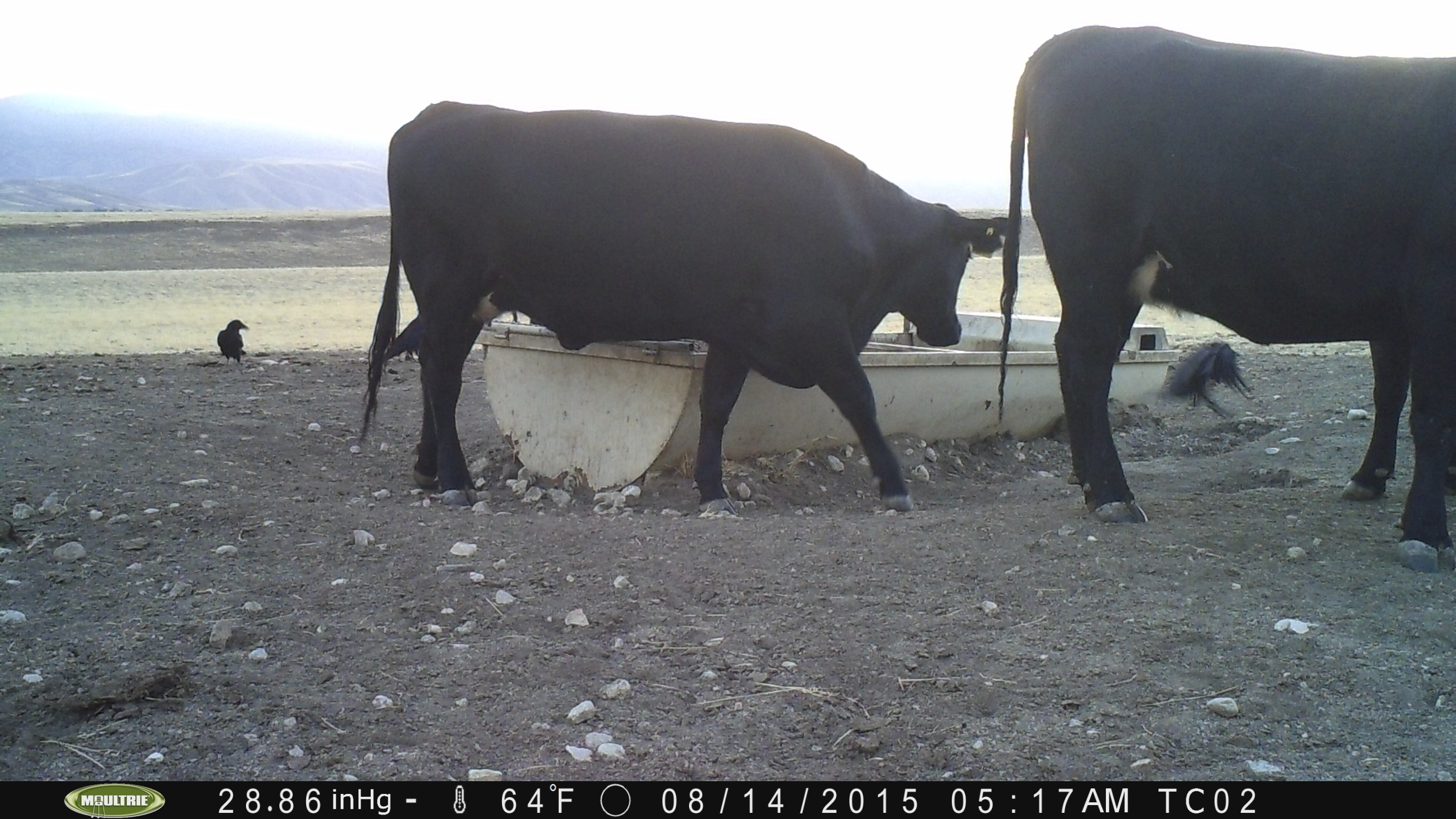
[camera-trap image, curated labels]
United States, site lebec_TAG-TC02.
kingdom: Animalia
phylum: Chordata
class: Mammalia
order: Artiodactyla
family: Bovidae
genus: Bos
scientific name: Bos taurus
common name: domestic cow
Bos taurus (domestic cow).